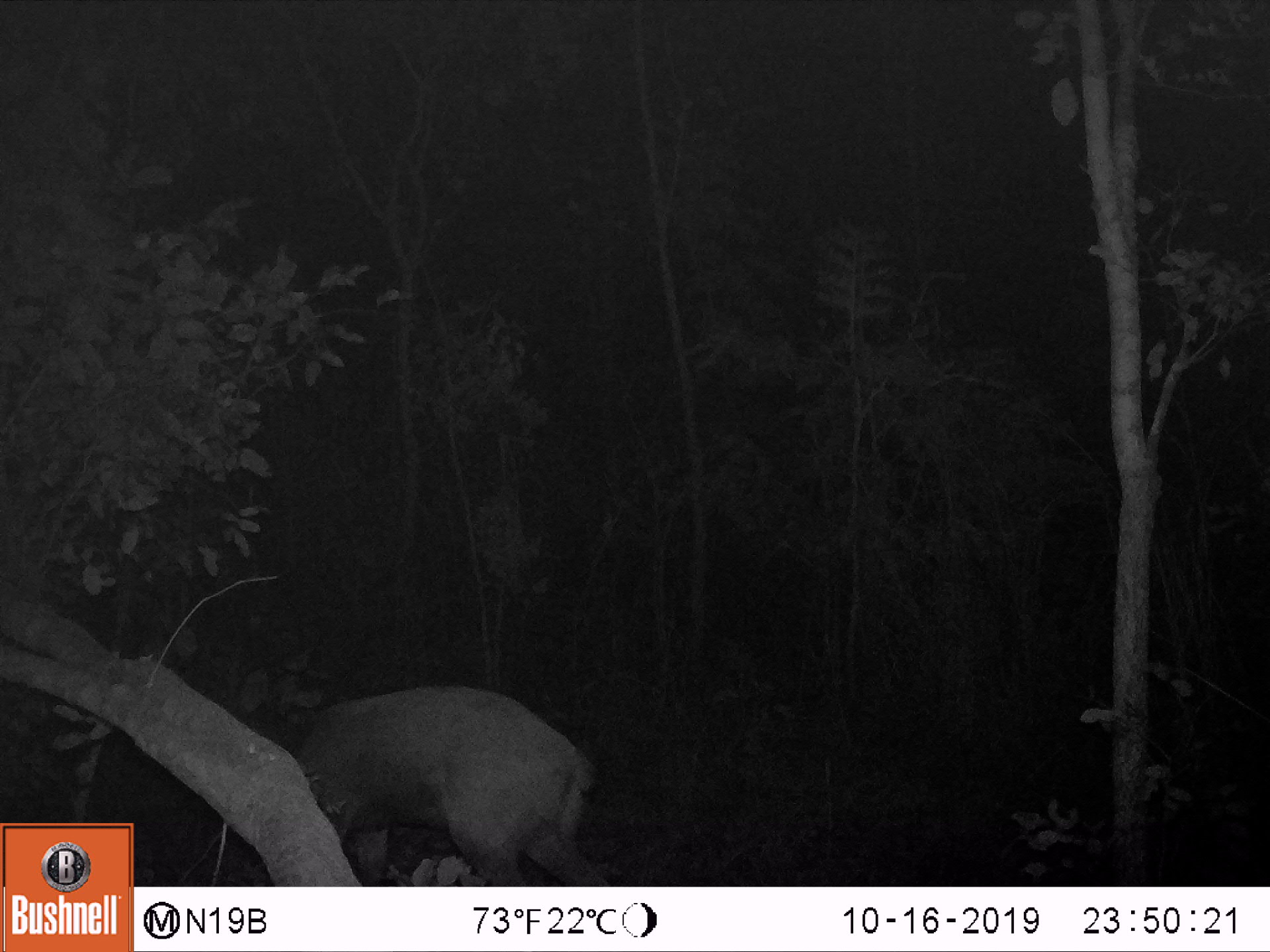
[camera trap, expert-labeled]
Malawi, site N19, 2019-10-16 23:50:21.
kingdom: Animalia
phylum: Chordata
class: Mammalia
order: Artiodactyla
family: Bovidae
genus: Tragelaphus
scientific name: Tragelaphus sylvaticus sylvaticus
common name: cape bushbuck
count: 1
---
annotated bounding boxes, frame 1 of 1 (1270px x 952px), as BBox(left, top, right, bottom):
cape bushbuck: BBox(223, 676, 617, 885)